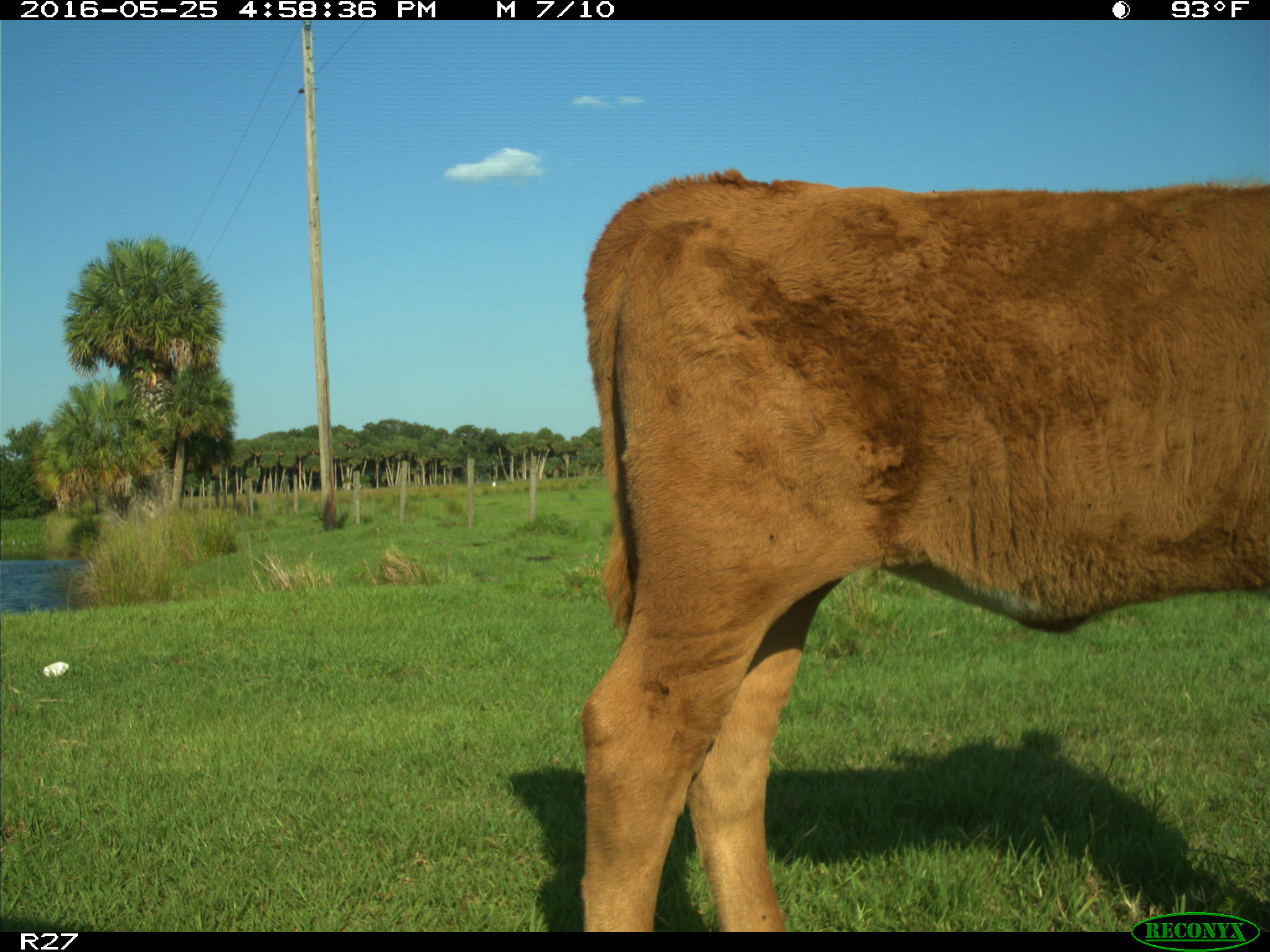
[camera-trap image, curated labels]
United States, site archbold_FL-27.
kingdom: Animalia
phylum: Chordata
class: Mammalia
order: Artiodactyla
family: Bovidae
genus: Bos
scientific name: Bos taurus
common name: domestic cow